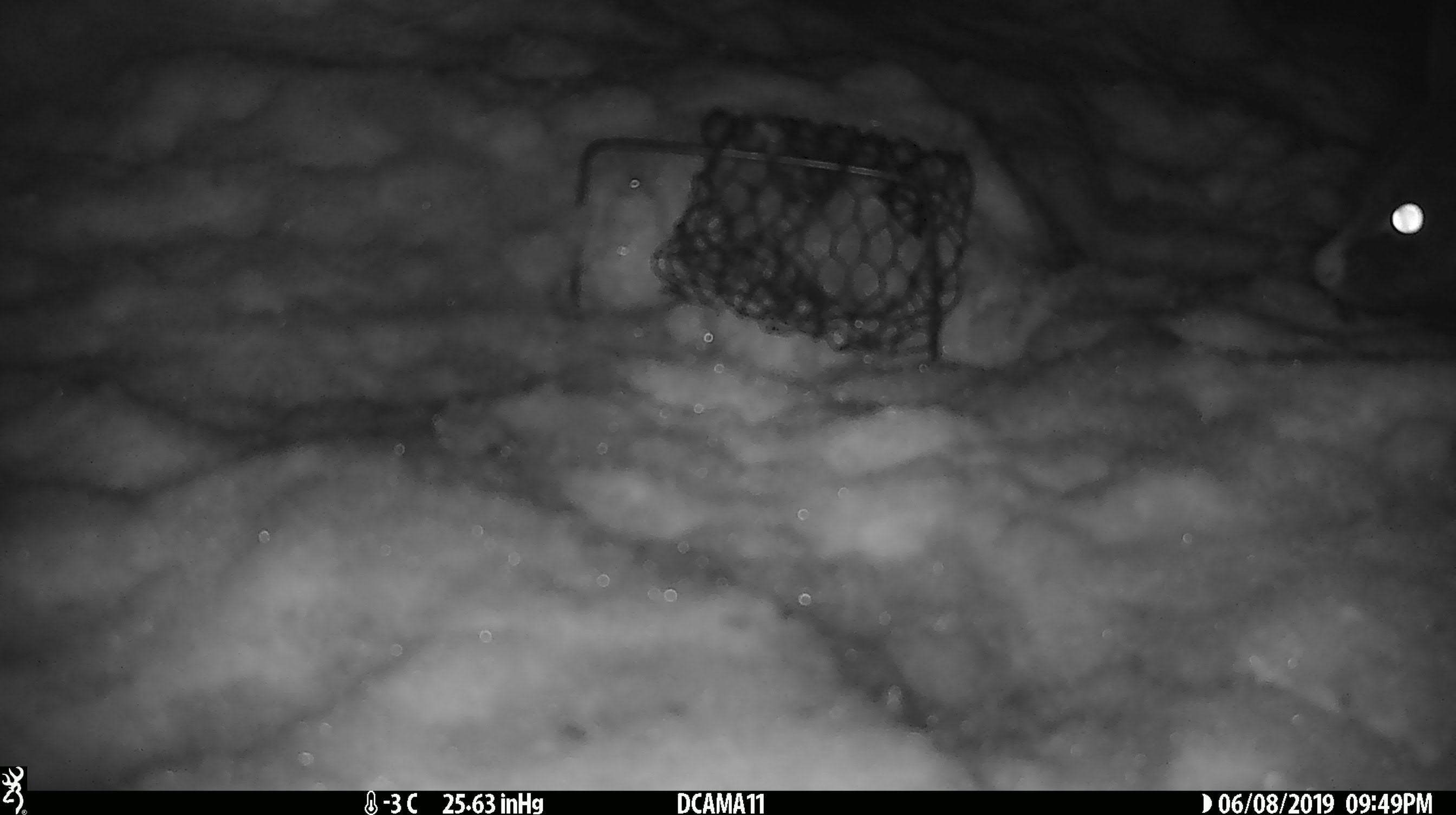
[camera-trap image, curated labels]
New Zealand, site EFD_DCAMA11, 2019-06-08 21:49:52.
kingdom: Animalia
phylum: Chordata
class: Mammalia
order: Diprotodontia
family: Phalangeridae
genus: Trichosurus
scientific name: Trichosurus vulpecula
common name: common brushtail possum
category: possum